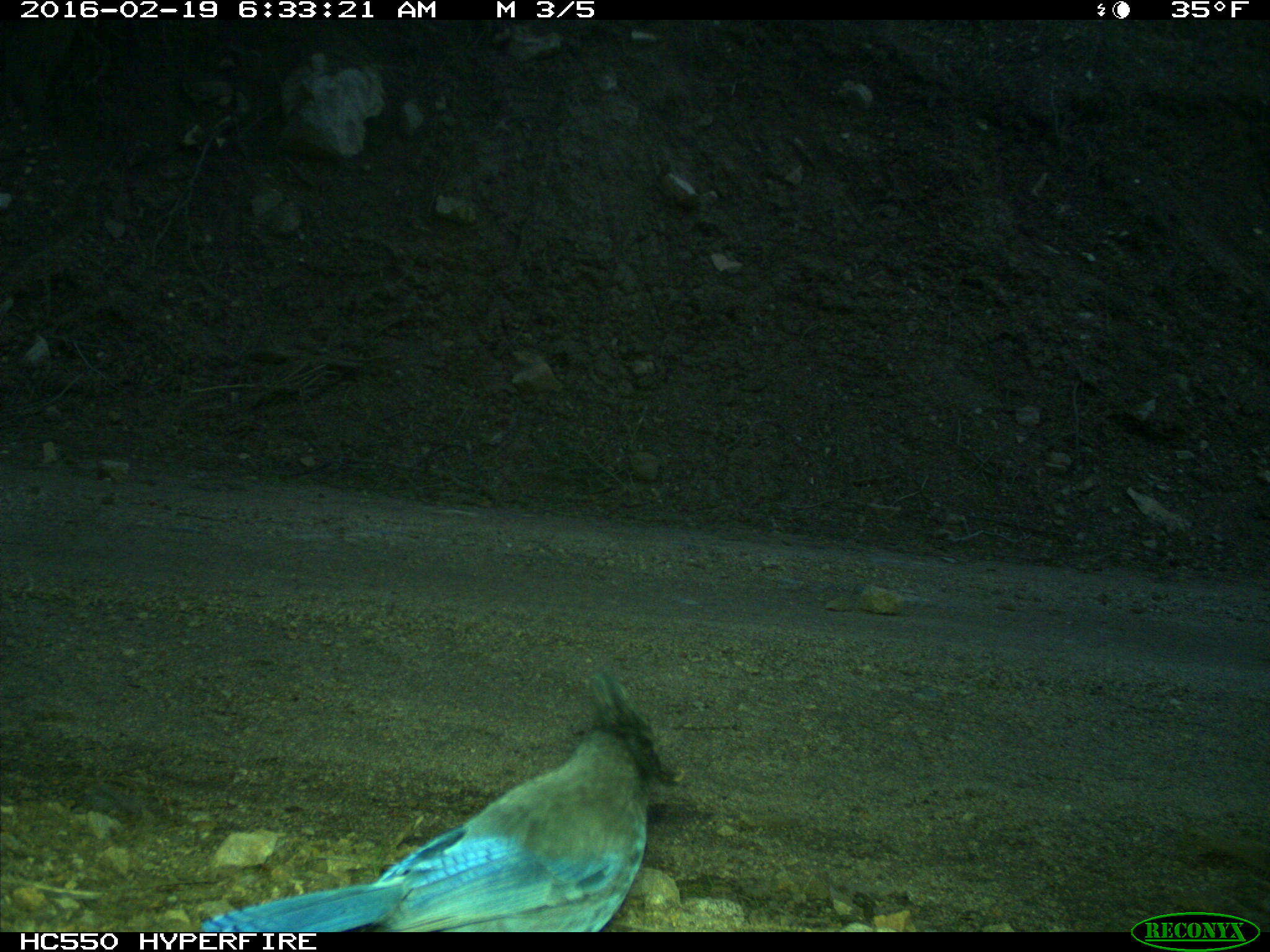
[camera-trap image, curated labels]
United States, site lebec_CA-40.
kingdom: Animalia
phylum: Chordata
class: Aves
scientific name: Aves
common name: birds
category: unidentified bird